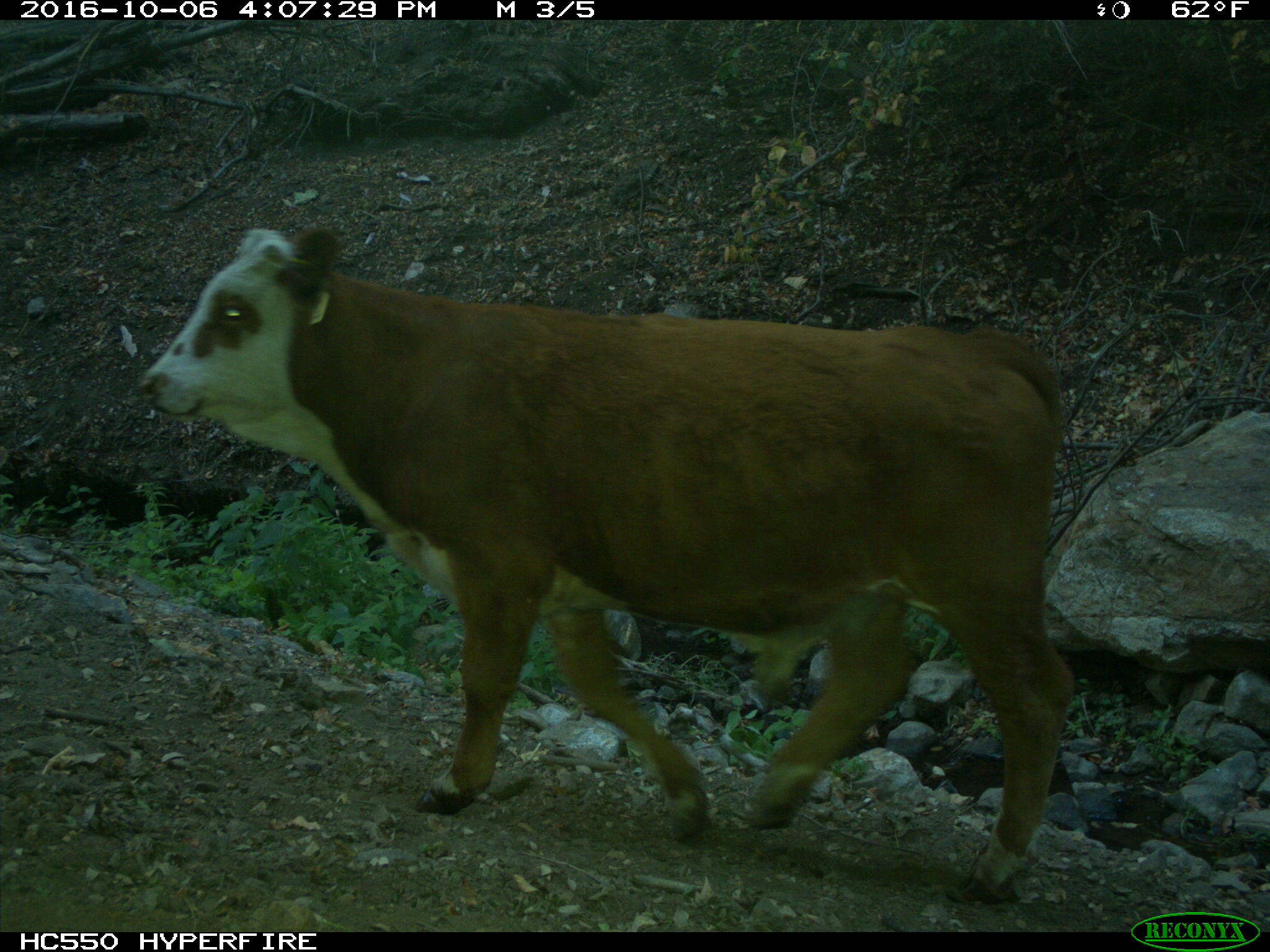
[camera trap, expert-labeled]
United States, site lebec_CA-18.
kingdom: Animalia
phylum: Chordata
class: Mammalia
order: Artiodactyla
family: Bovidae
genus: Bos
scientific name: Bos taurus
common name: domestic cow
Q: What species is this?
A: Bos taurus (domestic cow).